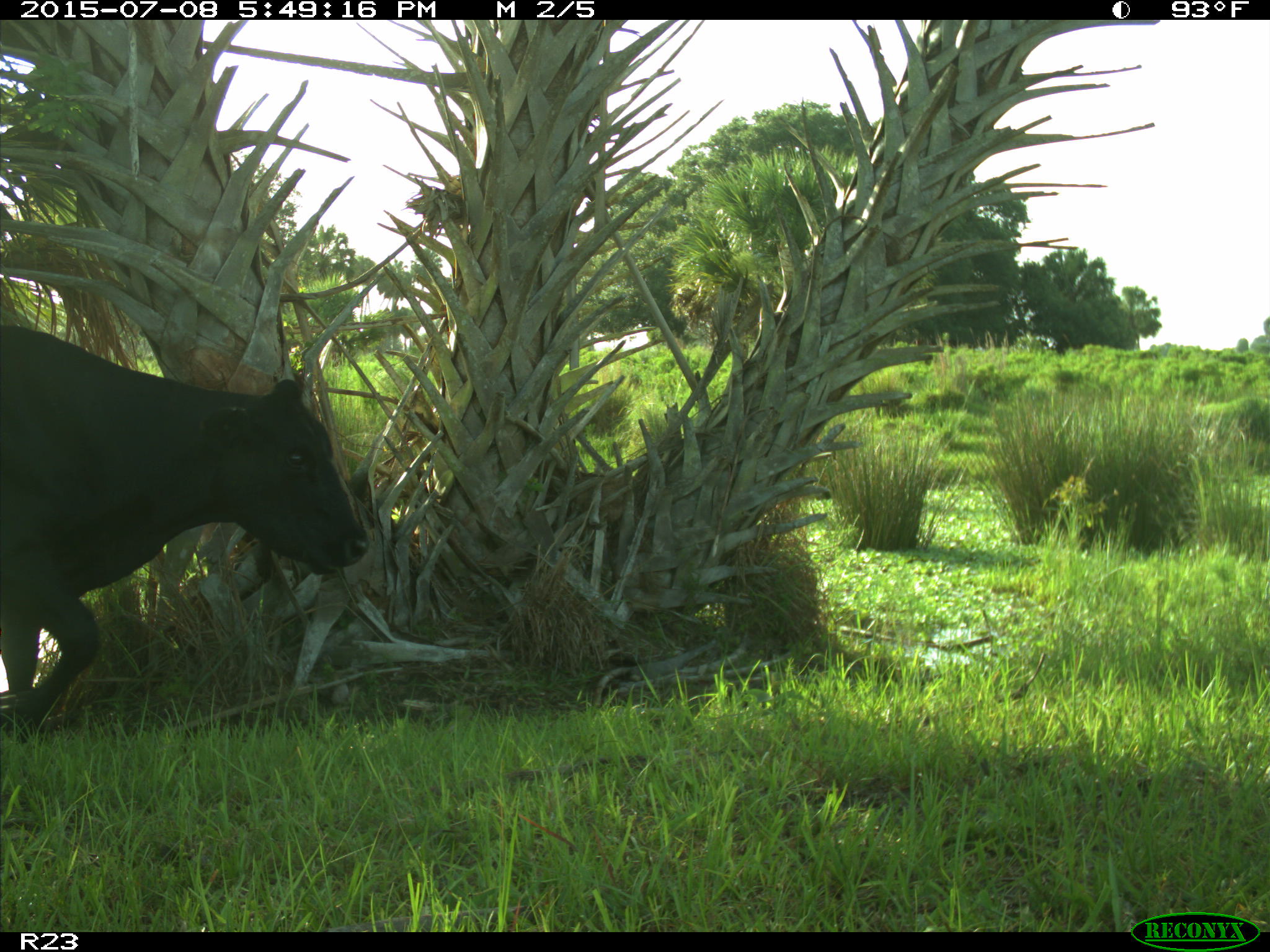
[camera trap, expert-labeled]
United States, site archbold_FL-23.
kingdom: Animalia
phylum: Chordata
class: Mammalia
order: Artiodactyla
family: Bovidae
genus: Bos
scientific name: Bos taurus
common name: domestic cow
Bos taurus (domestic cow).